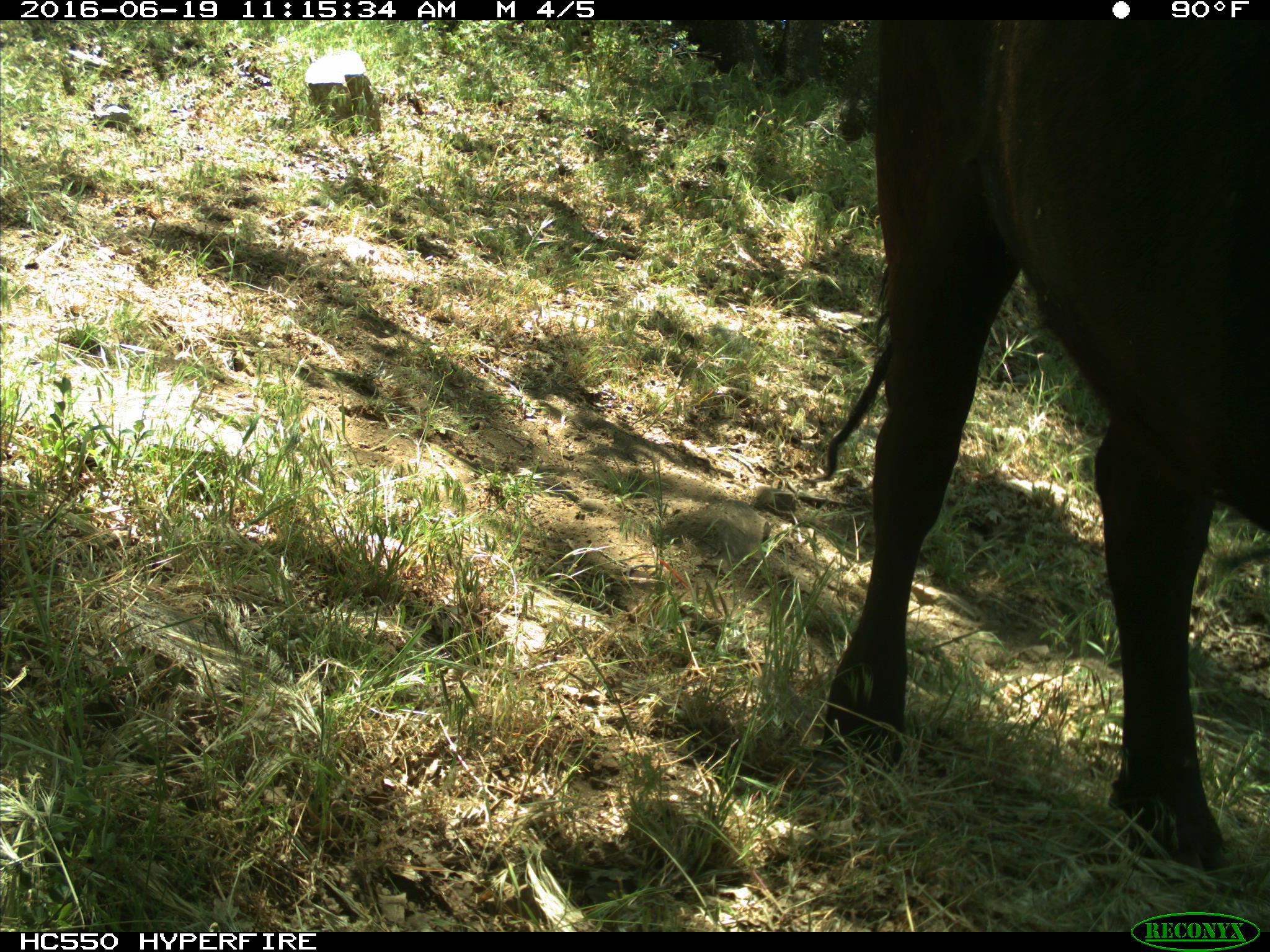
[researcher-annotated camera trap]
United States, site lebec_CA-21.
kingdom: Animalia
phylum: Chordata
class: Mammalia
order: Artiodactyla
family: Bovidae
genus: Bos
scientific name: Bos taurus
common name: domestic cow